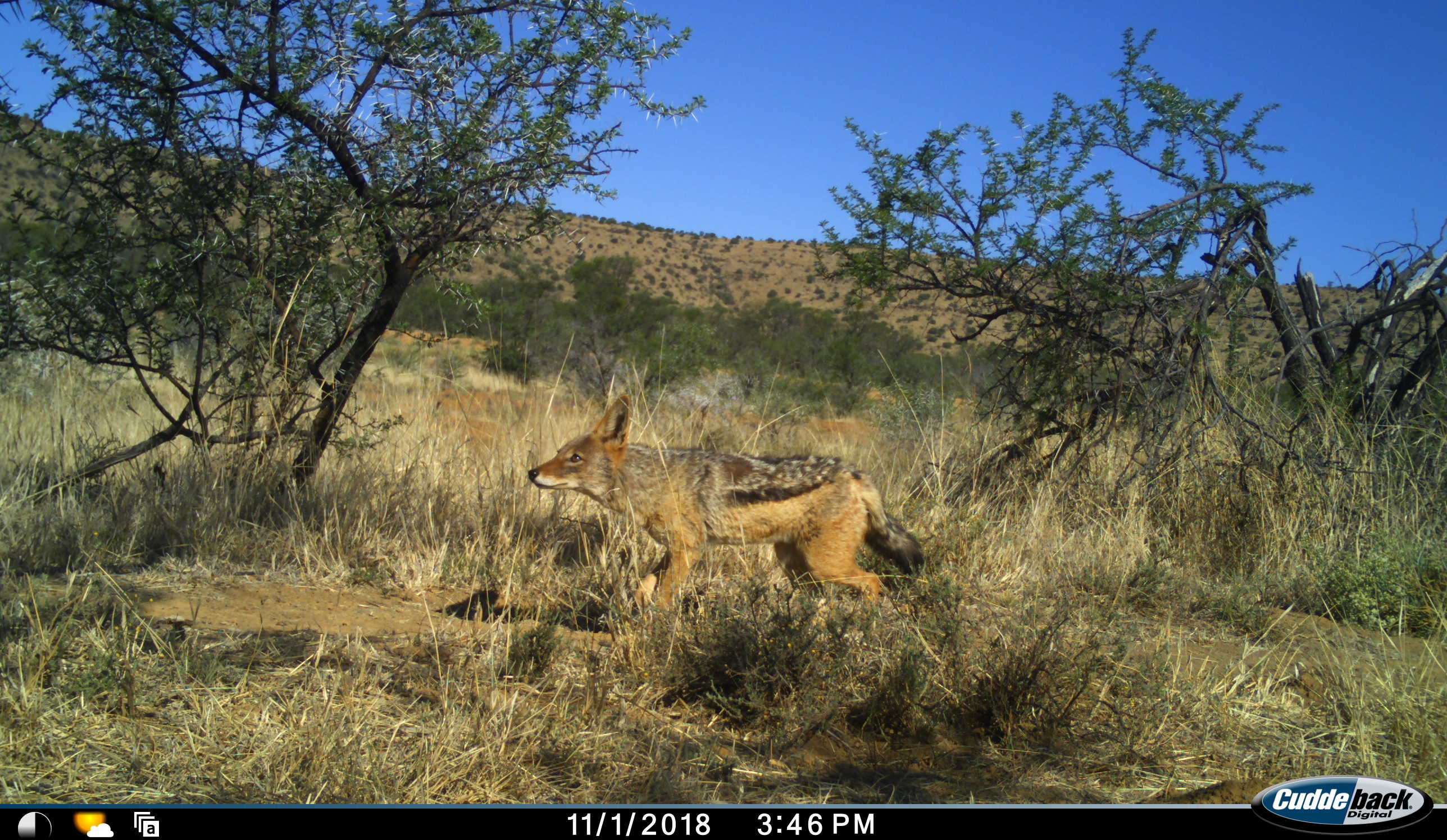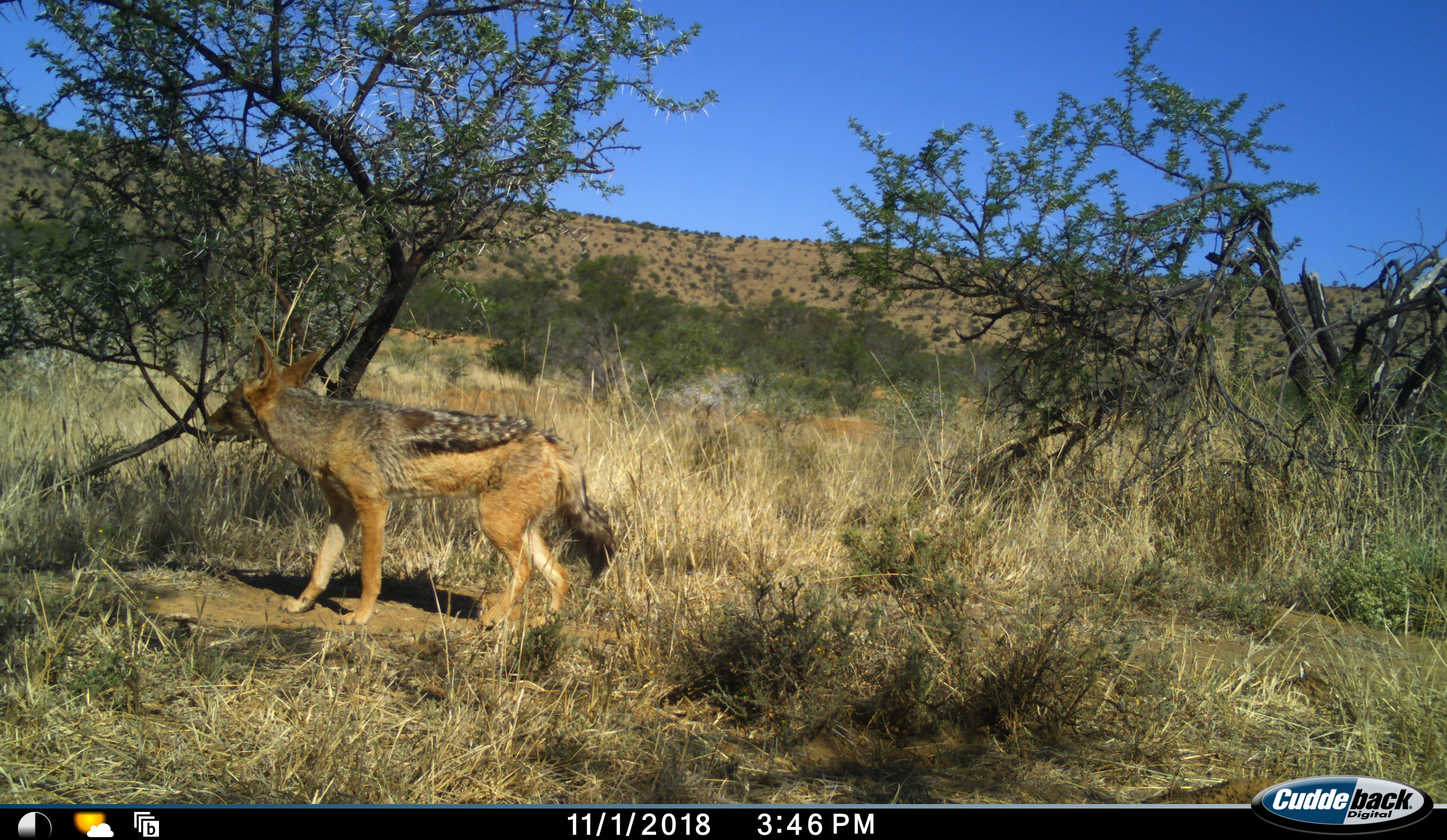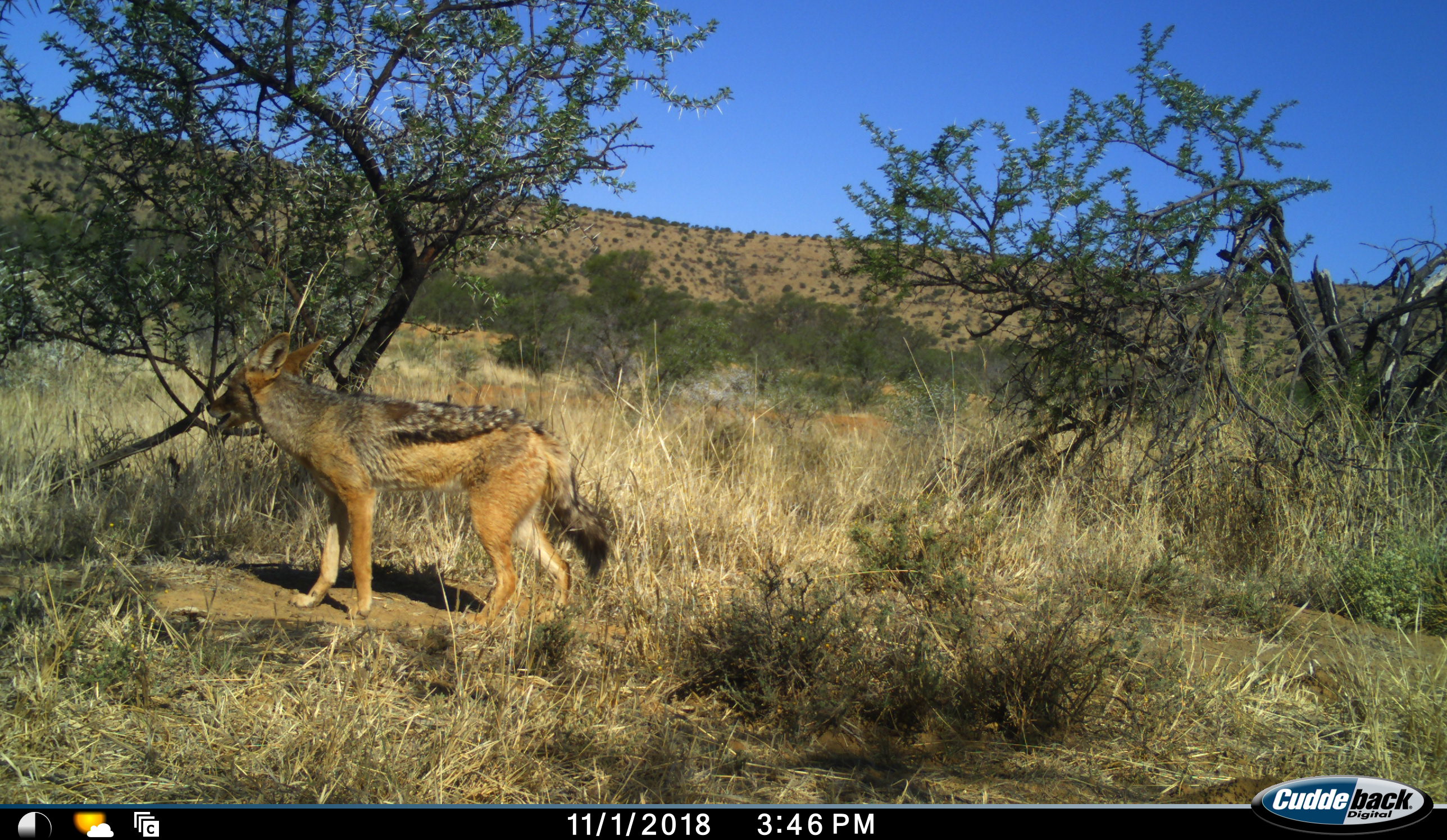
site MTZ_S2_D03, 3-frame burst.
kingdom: Animalia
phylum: Chordata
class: Mammalia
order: Carnivora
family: Canidae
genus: Lupulella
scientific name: Lupulella mesomelas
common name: black-backed jackal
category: jackalblackbacked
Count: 1.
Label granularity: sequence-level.